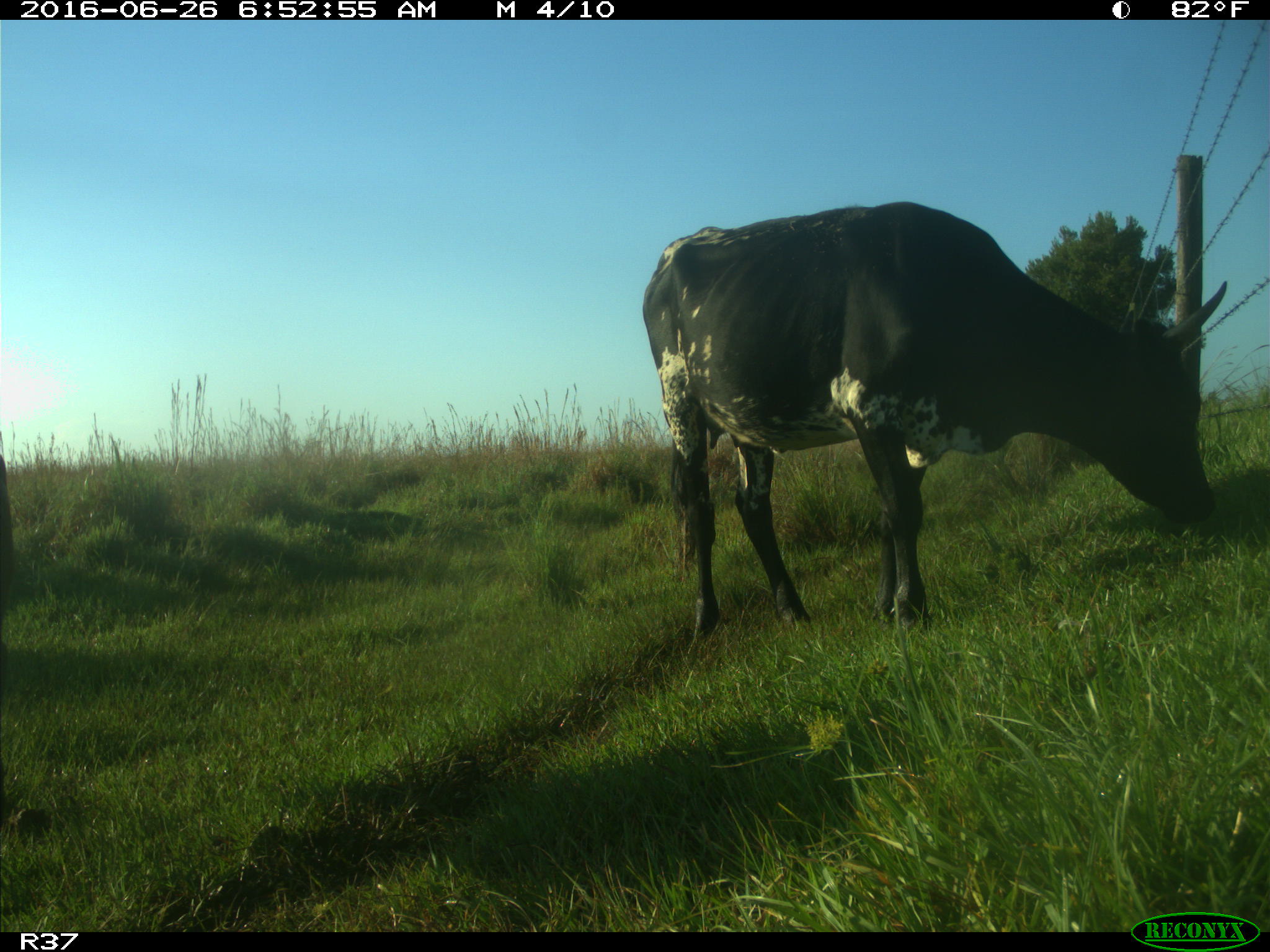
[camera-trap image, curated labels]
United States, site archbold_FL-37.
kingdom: Animalia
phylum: Chordata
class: Mammalia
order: Artiodactyla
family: Bovidae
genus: Bos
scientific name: Bos taurus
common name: domestic cow